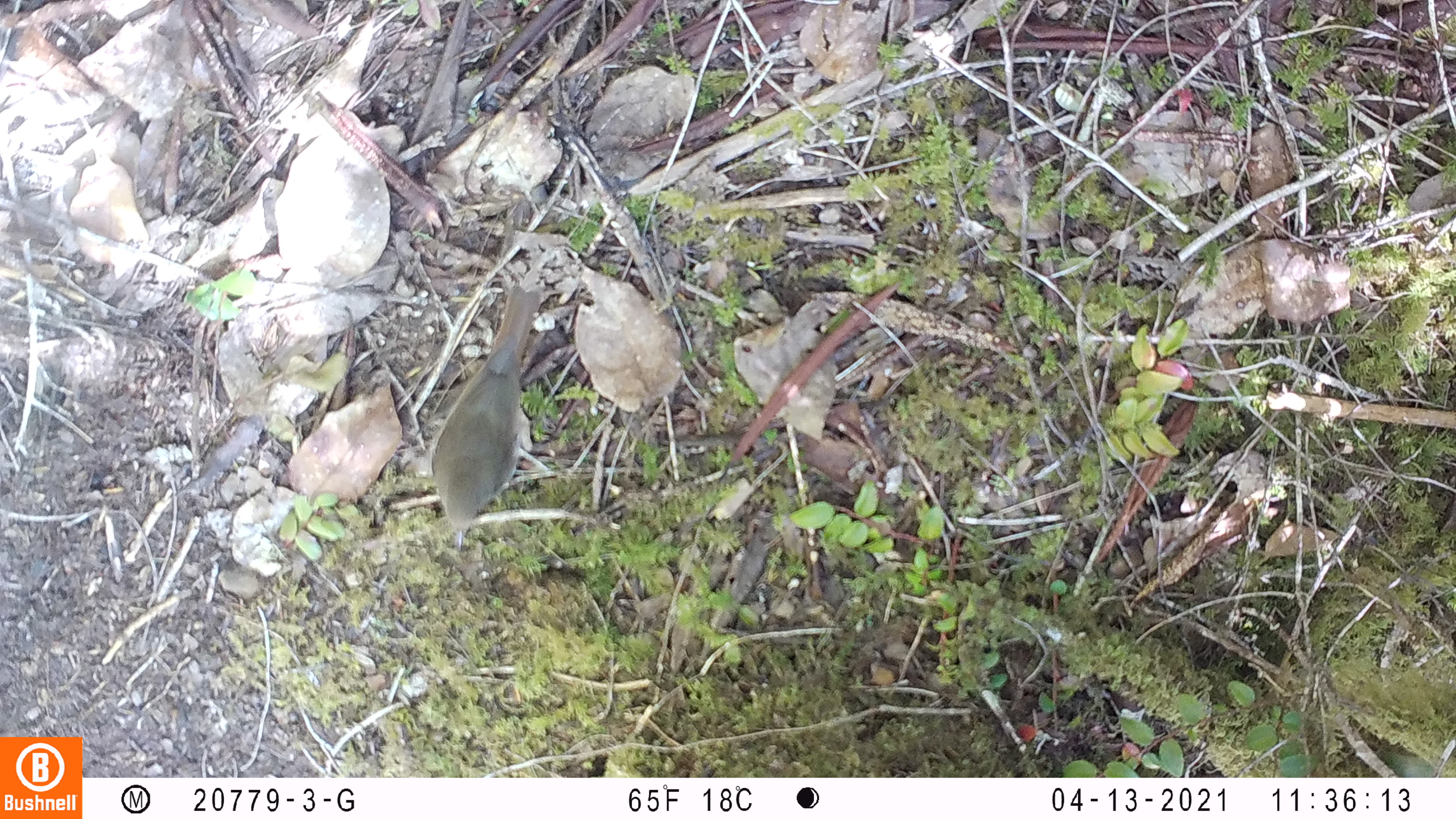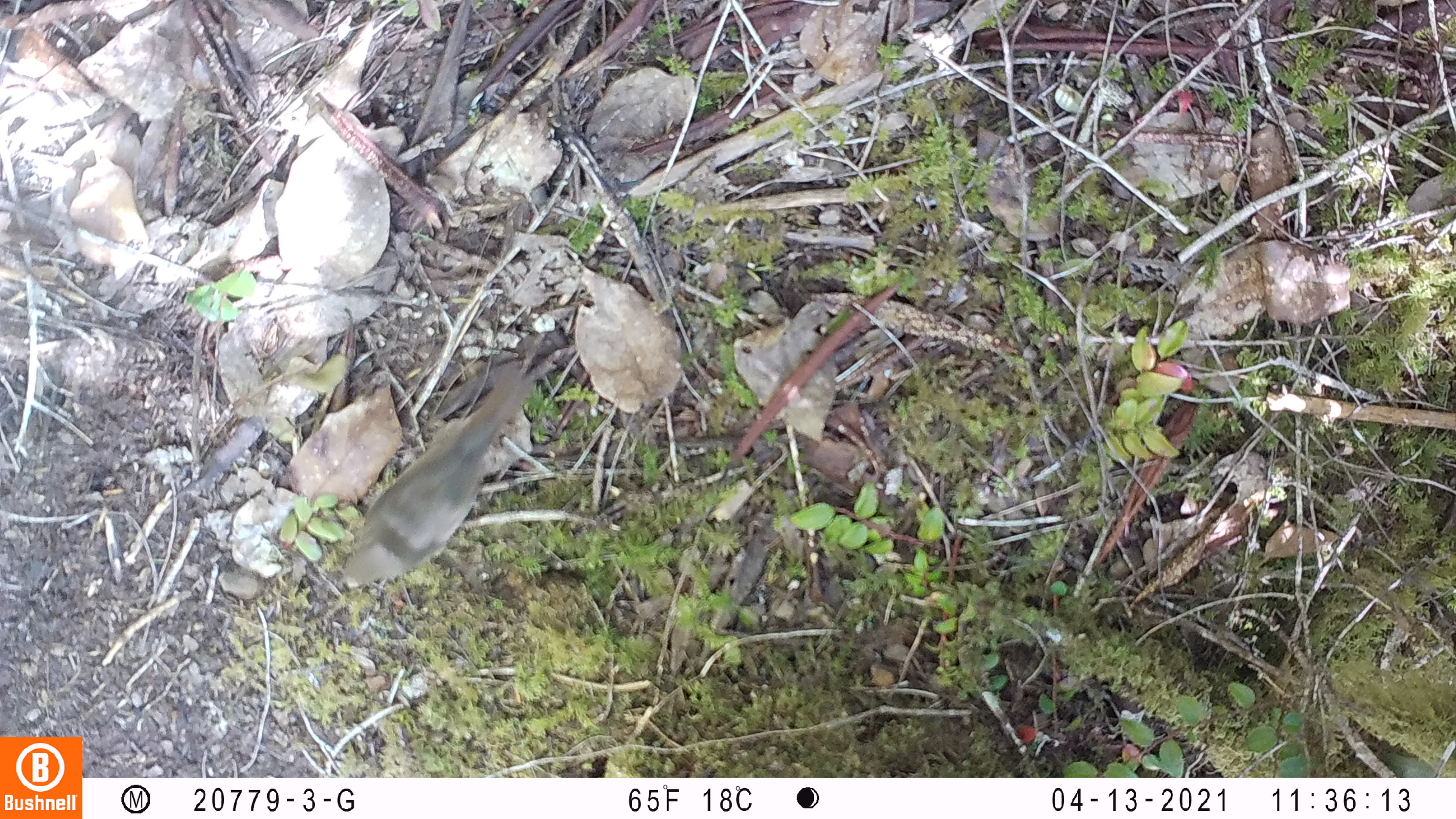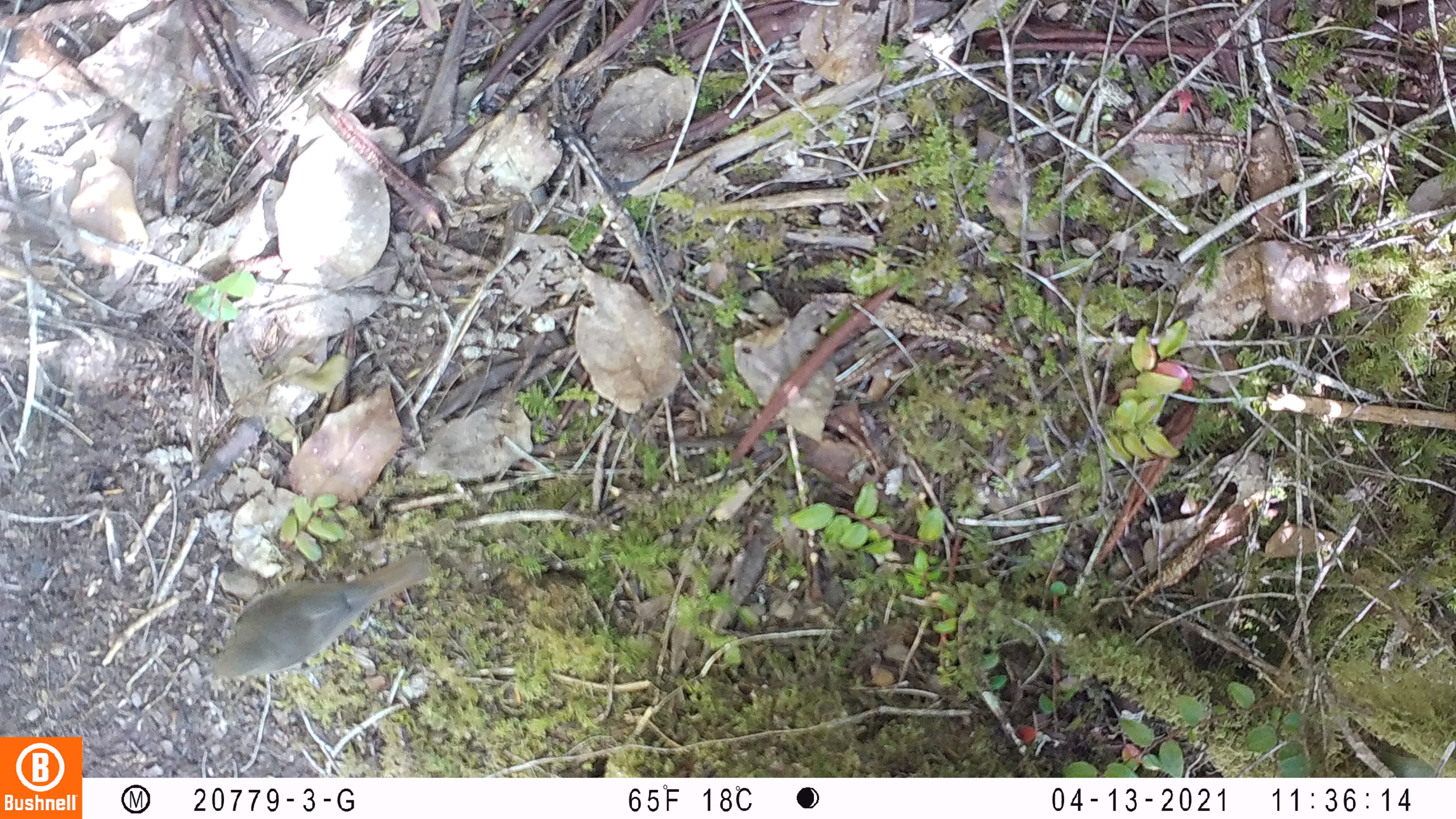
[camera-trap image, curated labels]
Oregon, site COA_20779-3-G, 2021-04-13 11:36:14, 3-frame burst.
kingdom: Animalia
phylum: Chordata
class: Aves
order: Passeriformes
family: Turdidae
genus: Catharus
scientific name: Catharus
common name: brown thrushes and nightingale-thrushes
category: catharus species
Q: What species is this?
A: Catharus species (brown thrushes and nightingale-thrushes) (Catharus).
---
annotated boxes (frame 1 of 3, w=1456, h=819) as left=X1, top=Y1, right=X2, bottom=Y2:
catharus species: left=390, top=275, right=580, bottom=567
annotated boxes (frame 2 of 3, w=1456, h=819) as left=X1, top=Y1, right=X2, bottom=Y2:
catharus species: left=314, top=346, right=572, bottom=619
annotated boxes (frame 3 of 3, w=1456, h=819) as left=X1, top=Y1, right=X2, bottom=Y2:
catharus species: left=174, top=531, right=477, bottom=708